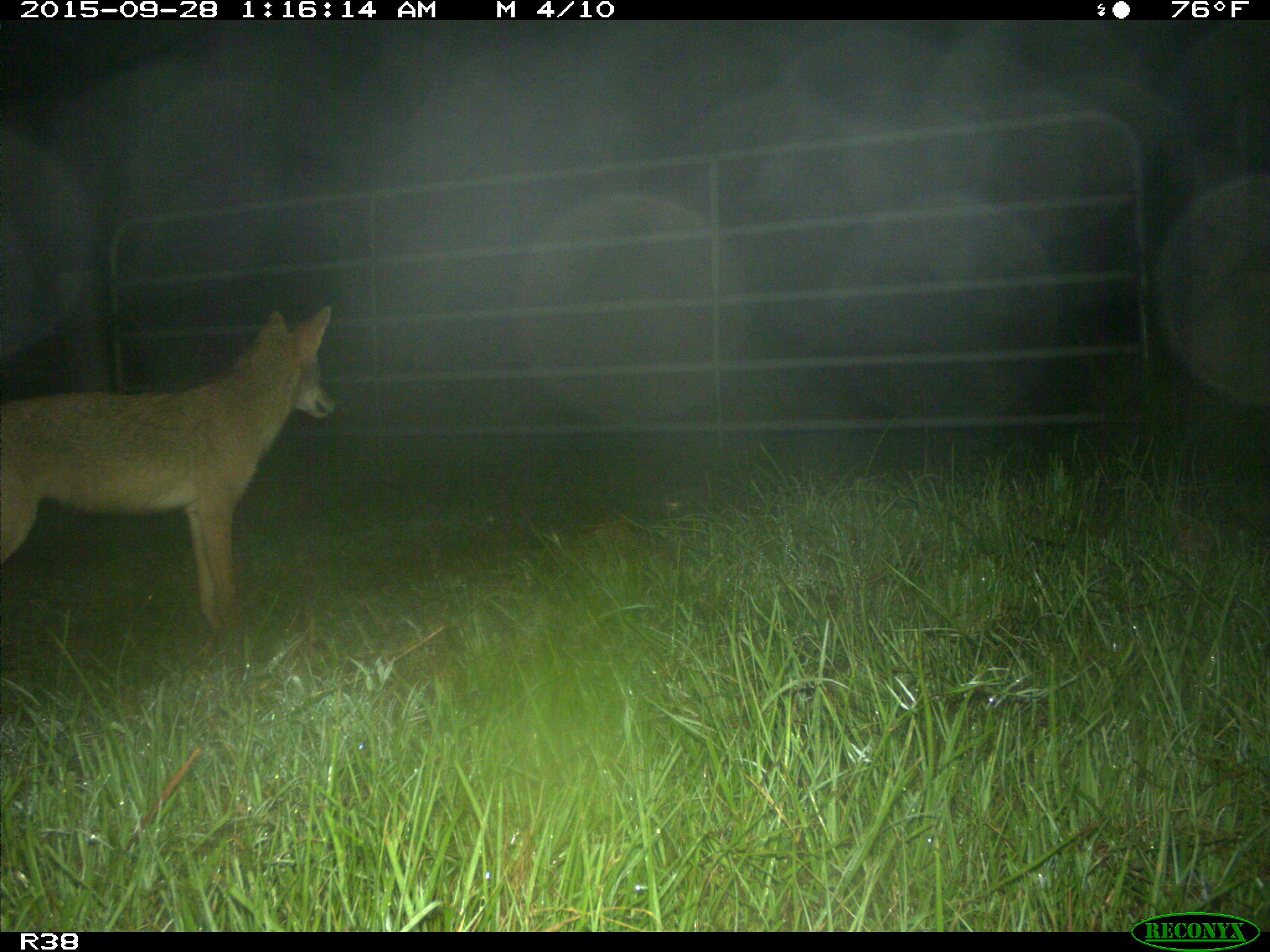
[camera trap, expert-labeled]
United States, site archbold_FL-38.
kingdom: Animalia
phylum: Chordata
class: Mammalia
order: Carnivora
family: Canidae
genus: Canis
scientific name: Canis latrans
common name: coyote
Canis latrans (coyote).